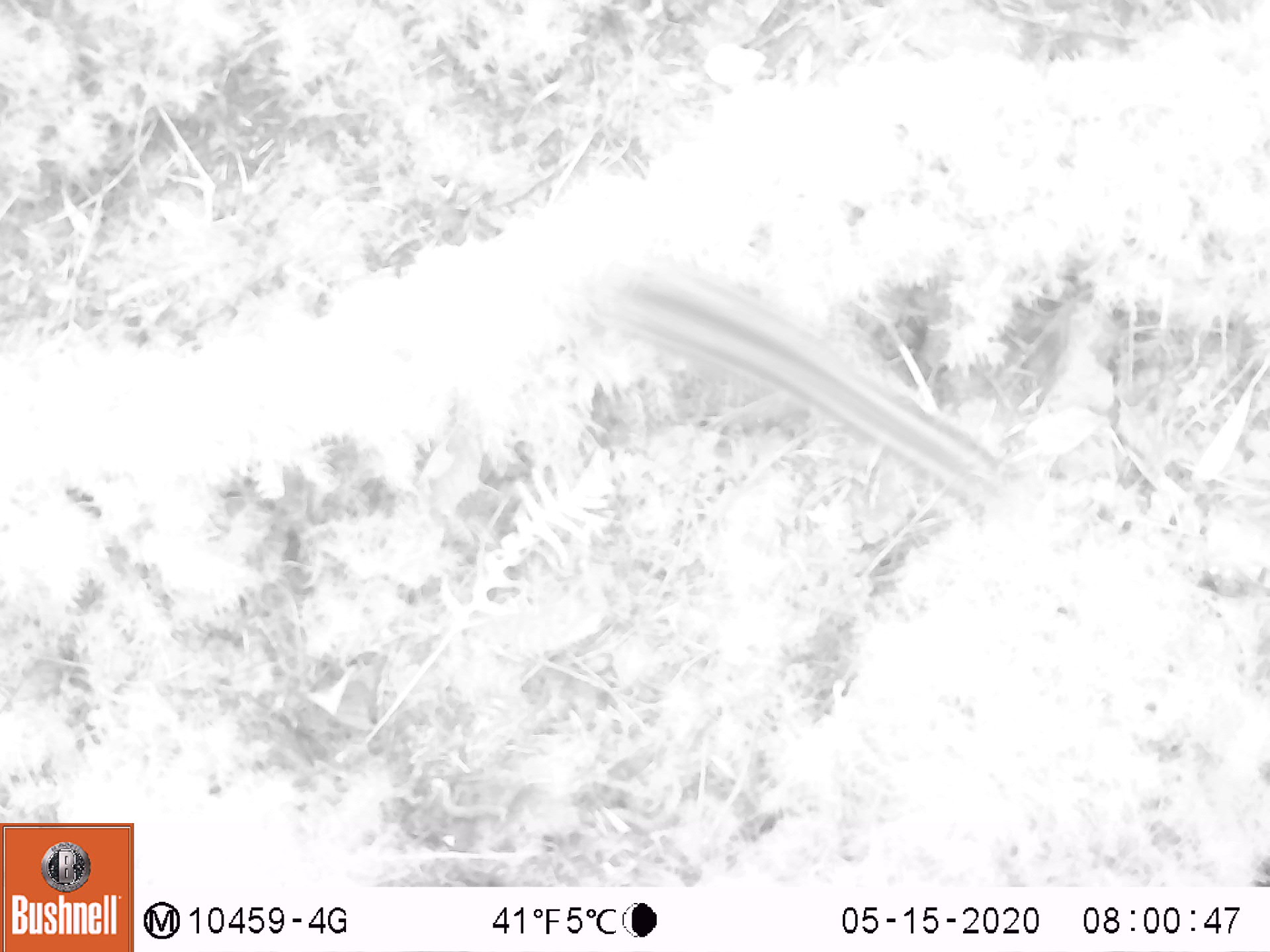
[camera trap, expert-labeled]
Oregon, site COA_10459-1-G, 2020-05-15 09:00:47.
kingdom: Animalia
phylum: Chordata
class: Mammalia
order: Rodentia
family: Sciuridae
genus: Neotamias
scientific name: Neotamias townsendii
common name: townsend's chipmunk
Townsend's chipmunk (Neotamias townsendii).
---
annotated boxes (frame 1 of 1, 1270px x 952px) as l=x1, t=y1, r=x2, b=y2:
townsend's chipmunk: l=578, t=258, r=1001, b=536